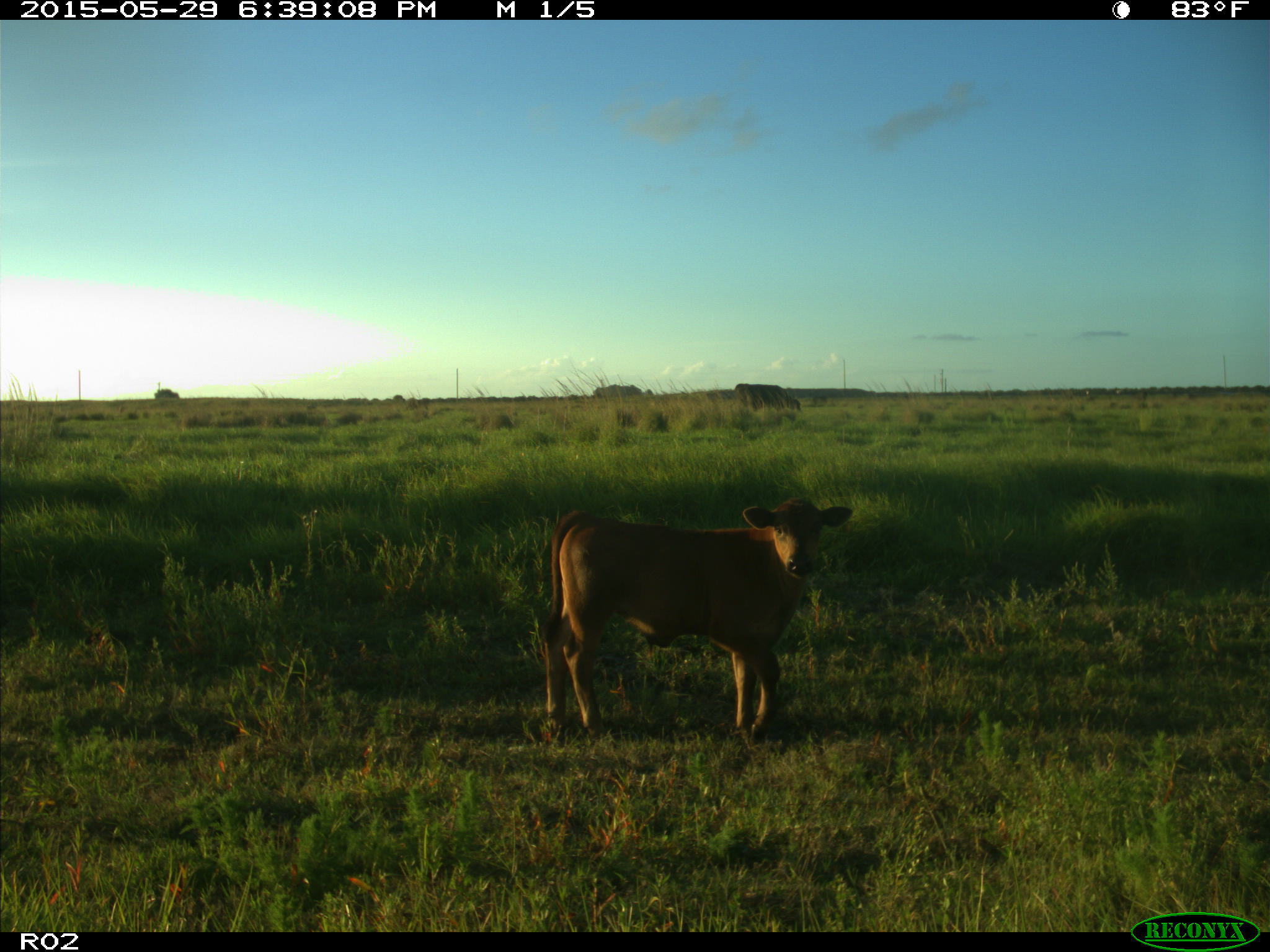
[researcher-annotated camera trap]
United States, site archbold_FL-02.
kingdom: Animalia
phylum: Chordata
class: Mammalia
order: Artiodactyla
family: Bovidae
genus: Bos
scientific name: Bos taurus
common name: domestic cow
Bos taurus (domestic cow).